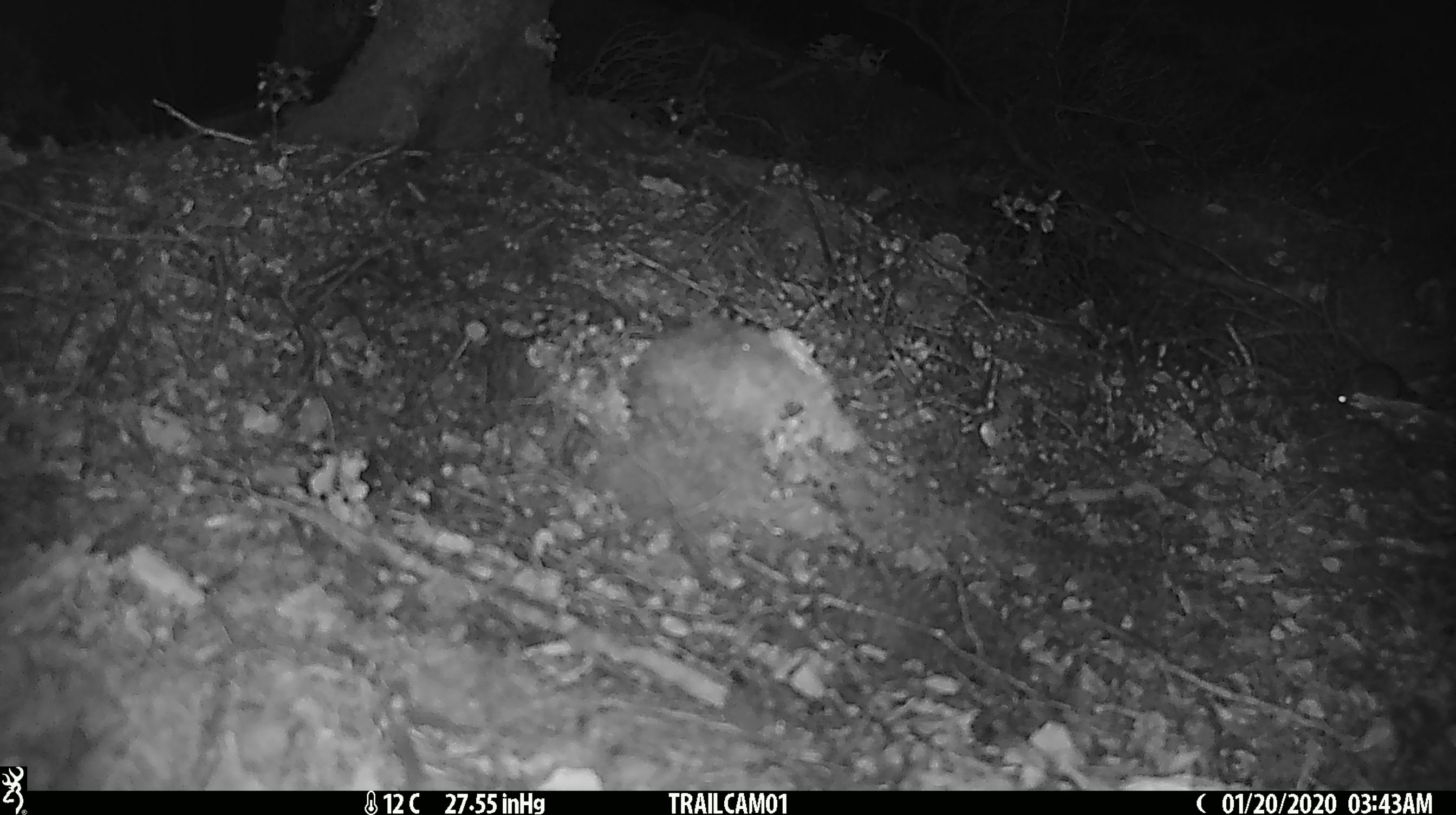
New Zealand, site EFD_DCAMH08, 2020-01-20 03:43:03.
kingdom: Animalia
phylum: Chordata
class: Mammalia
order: Rodentia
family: Muridae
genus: Mus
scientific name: Mus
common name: mouse